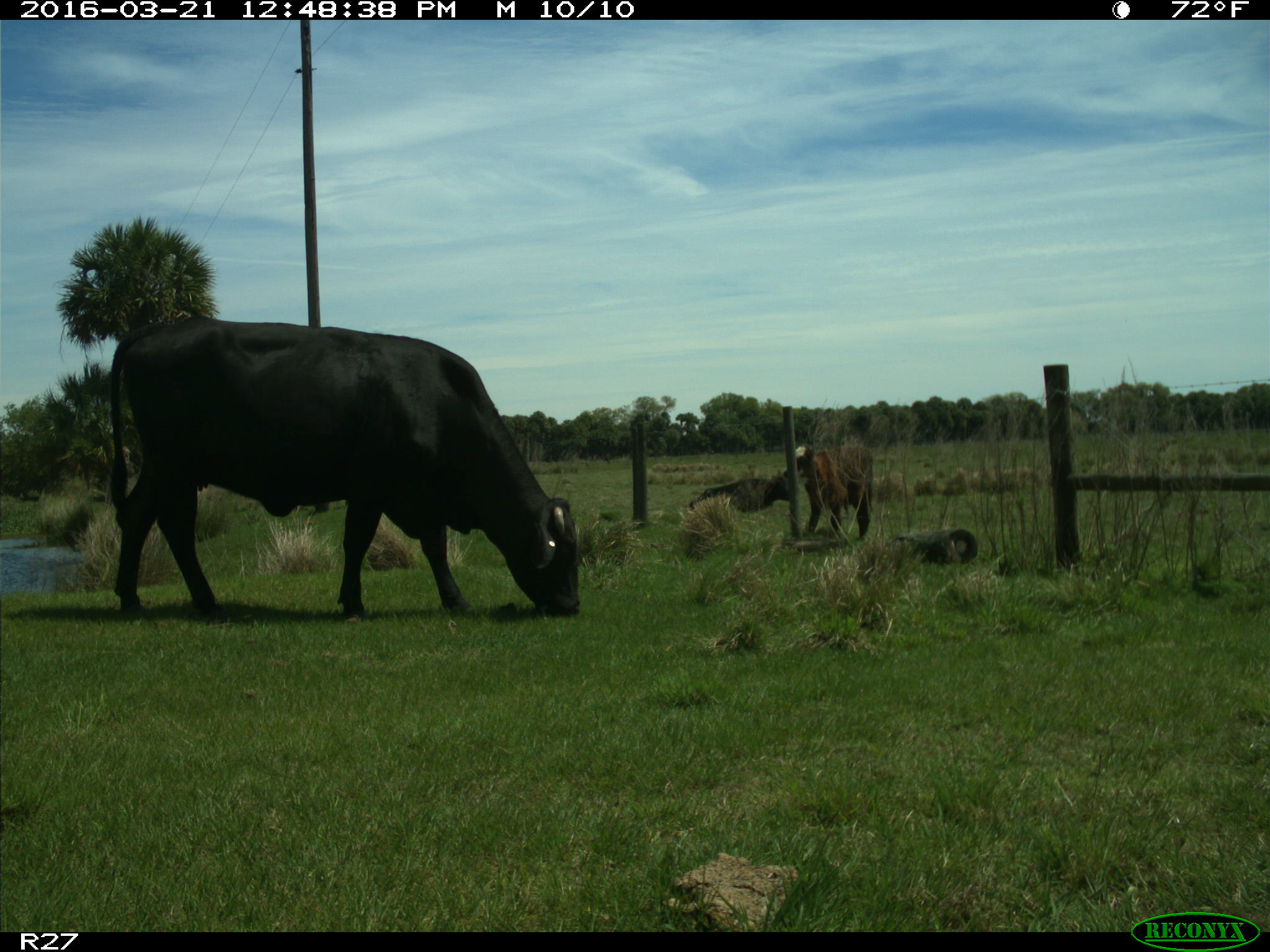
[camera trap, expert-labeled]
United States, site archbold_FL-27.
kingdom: Animalia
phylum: Chordata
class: Mammalia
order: Artiodactyla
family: Bovidae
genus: Bos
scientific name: Bos taurus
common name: domestic cow